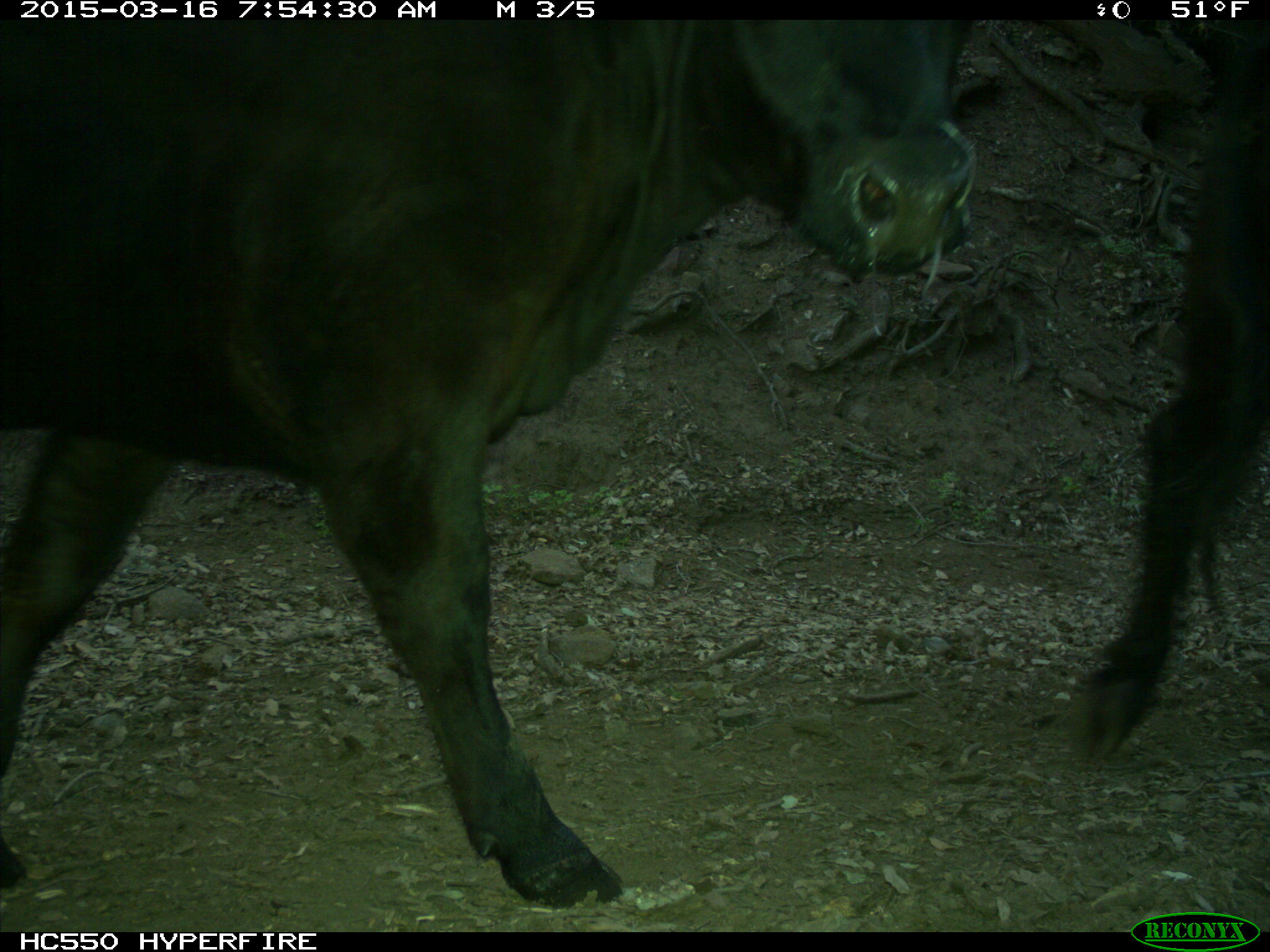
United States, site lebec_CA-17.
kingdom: Animalia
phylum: Chordata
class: Mammalia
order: Artiodactyla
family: Bovidae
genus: Bos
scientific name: Bos taurus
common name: domestic cow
Bos taurus (domestic cow).